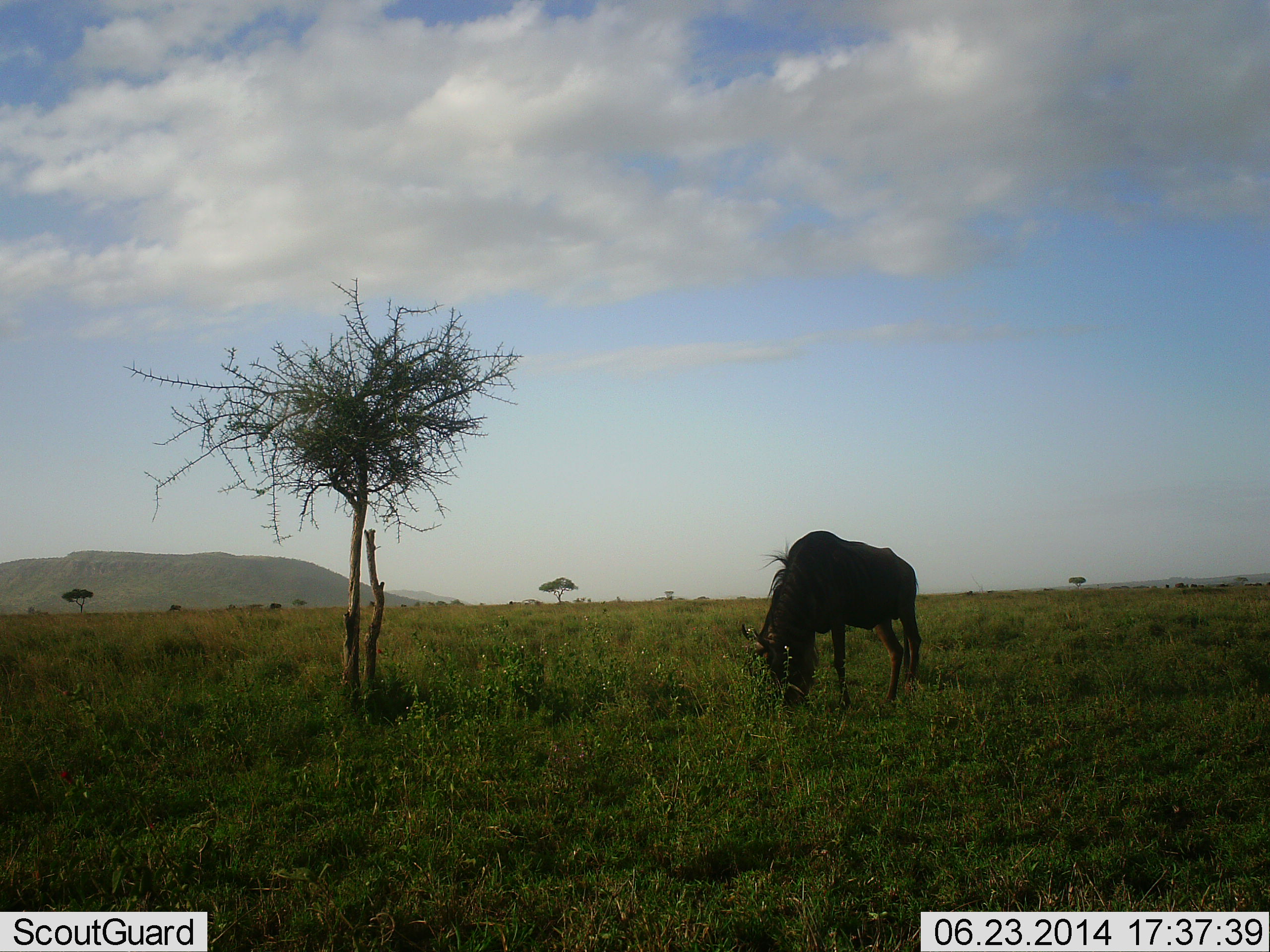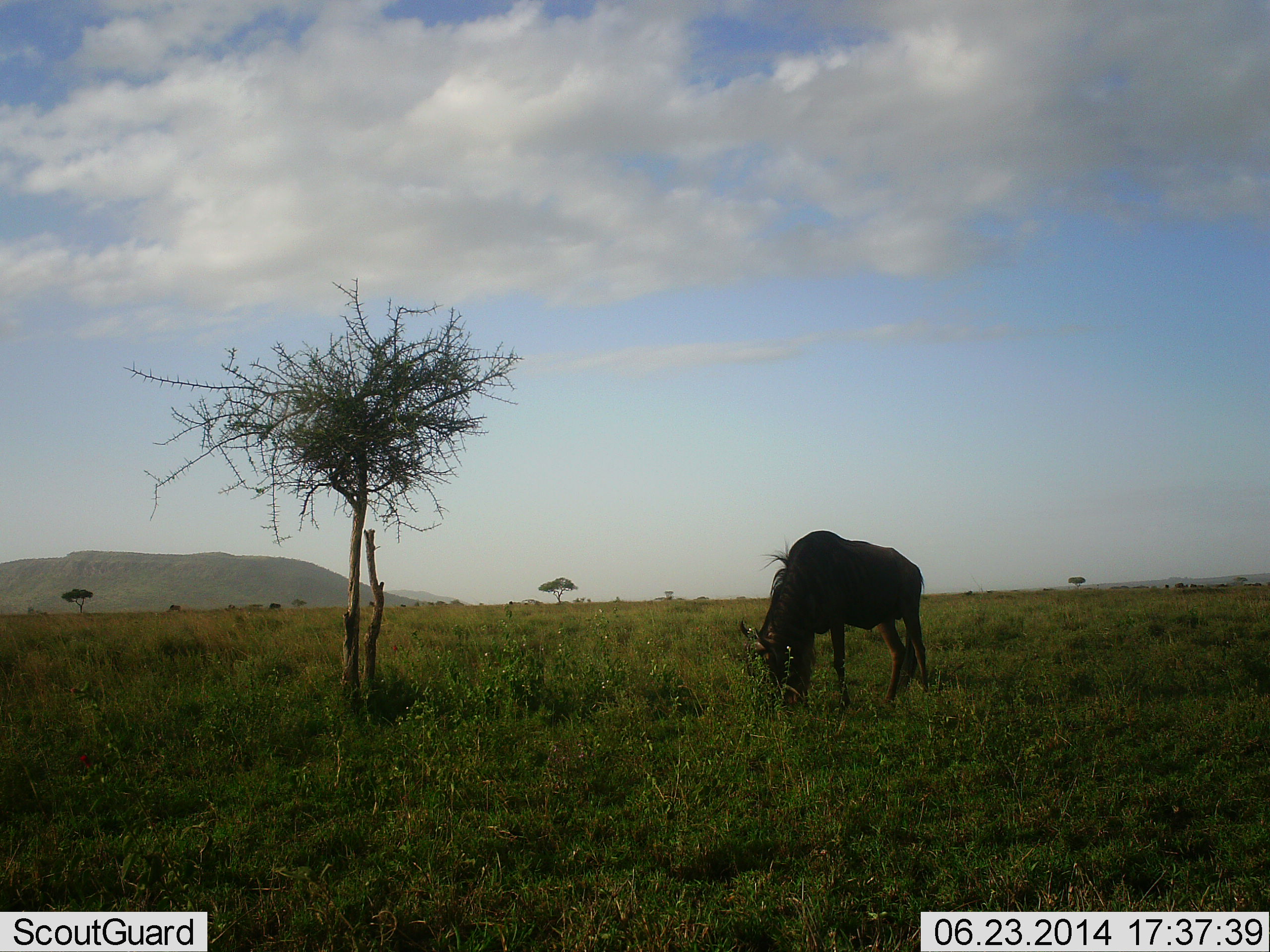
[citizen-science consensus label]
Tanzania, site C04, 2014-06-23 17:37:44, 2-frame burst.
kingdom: Animalia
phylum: Chordata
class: Mammalia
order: Artiodactyla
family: Bovidae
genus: Connochaetes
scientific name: Connochaetes taurinus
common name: blue wildebeest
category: wildebeest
Wildebeest (blue wildebeest) (Connochaetes taurinus), count 1. Behavior (volunteer vote fractions): standing 20%, resting 0%, moving 0%, interacting 0%. Young present (vote fraction): 0%. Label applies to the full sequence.